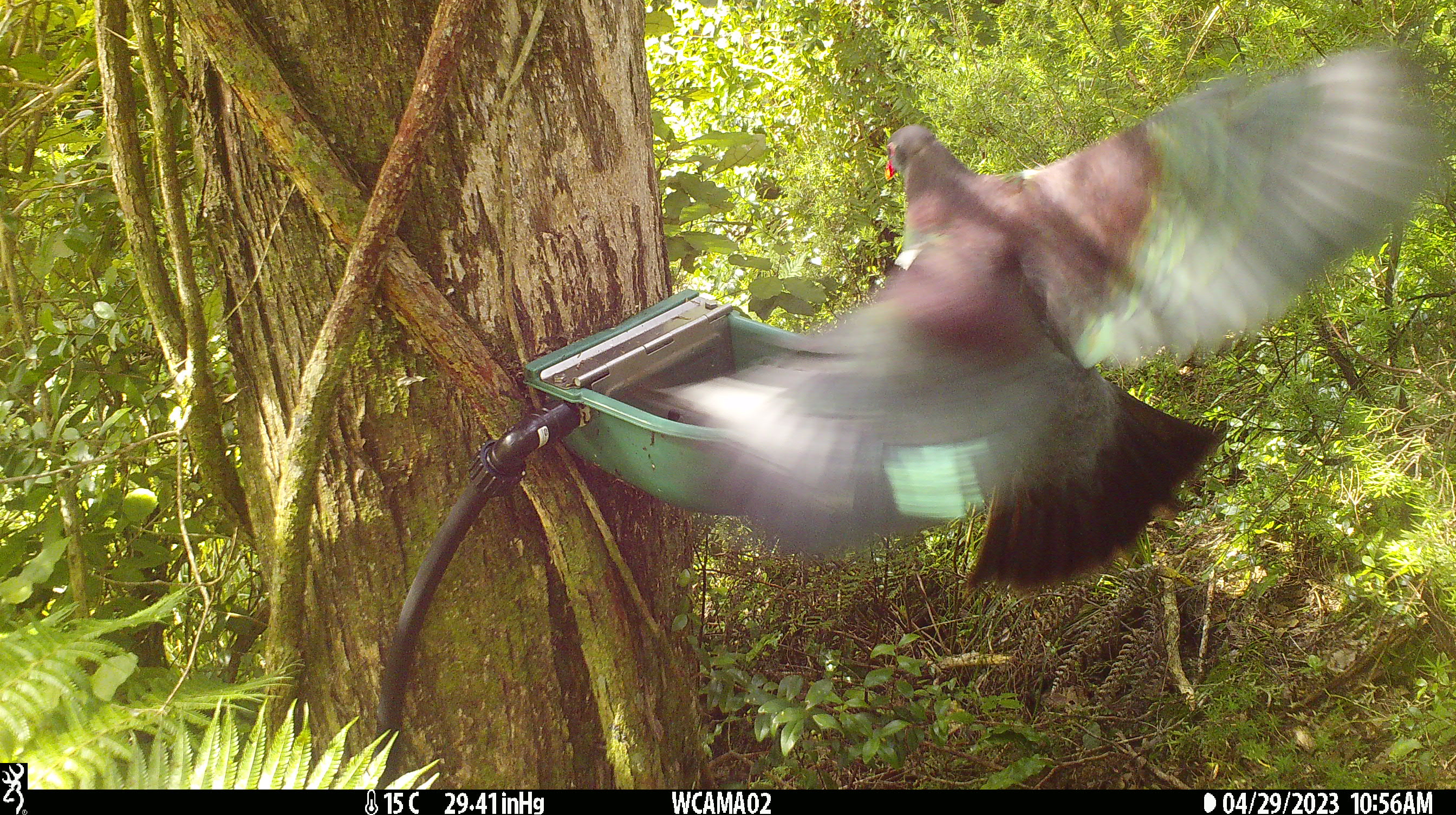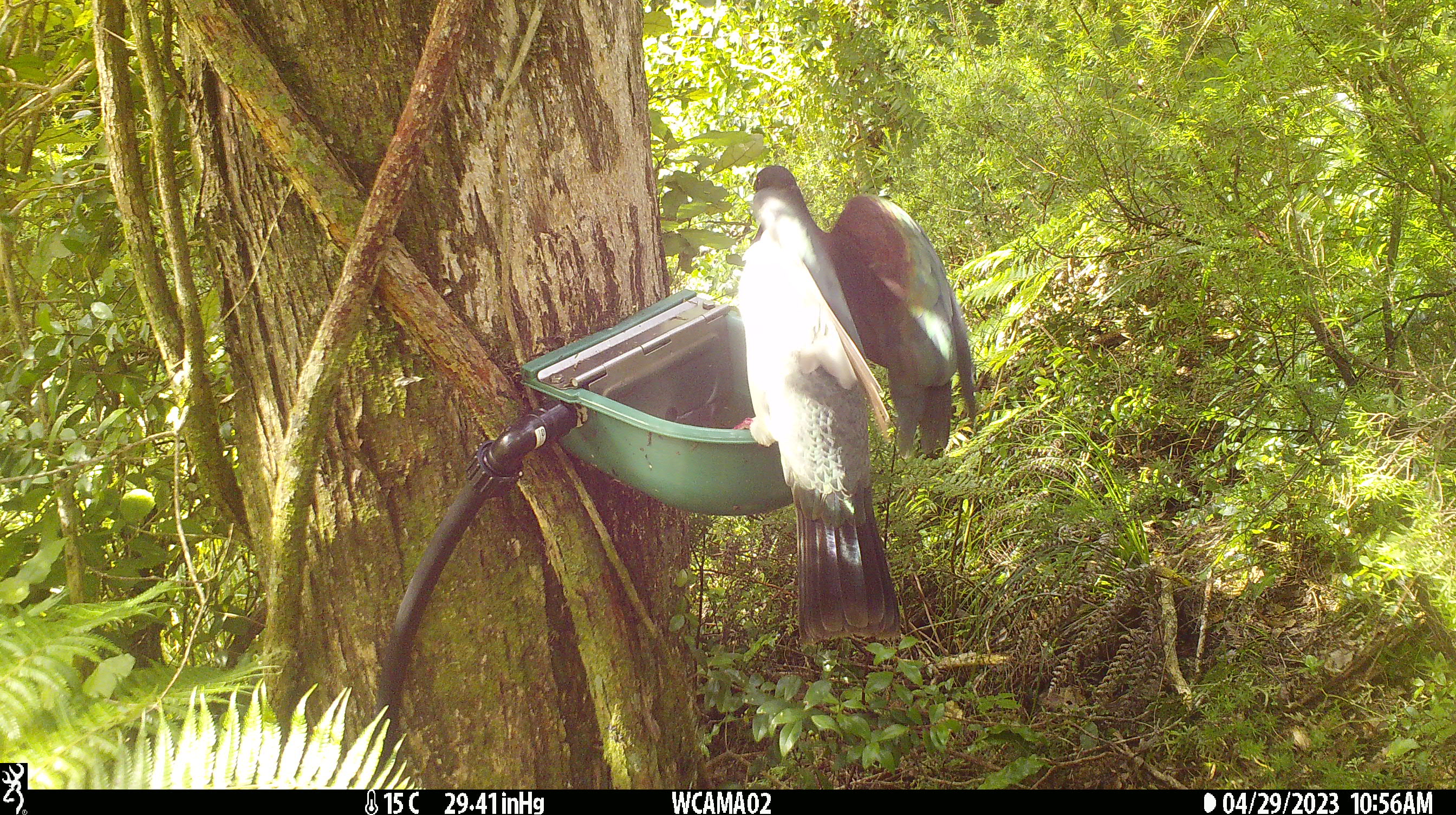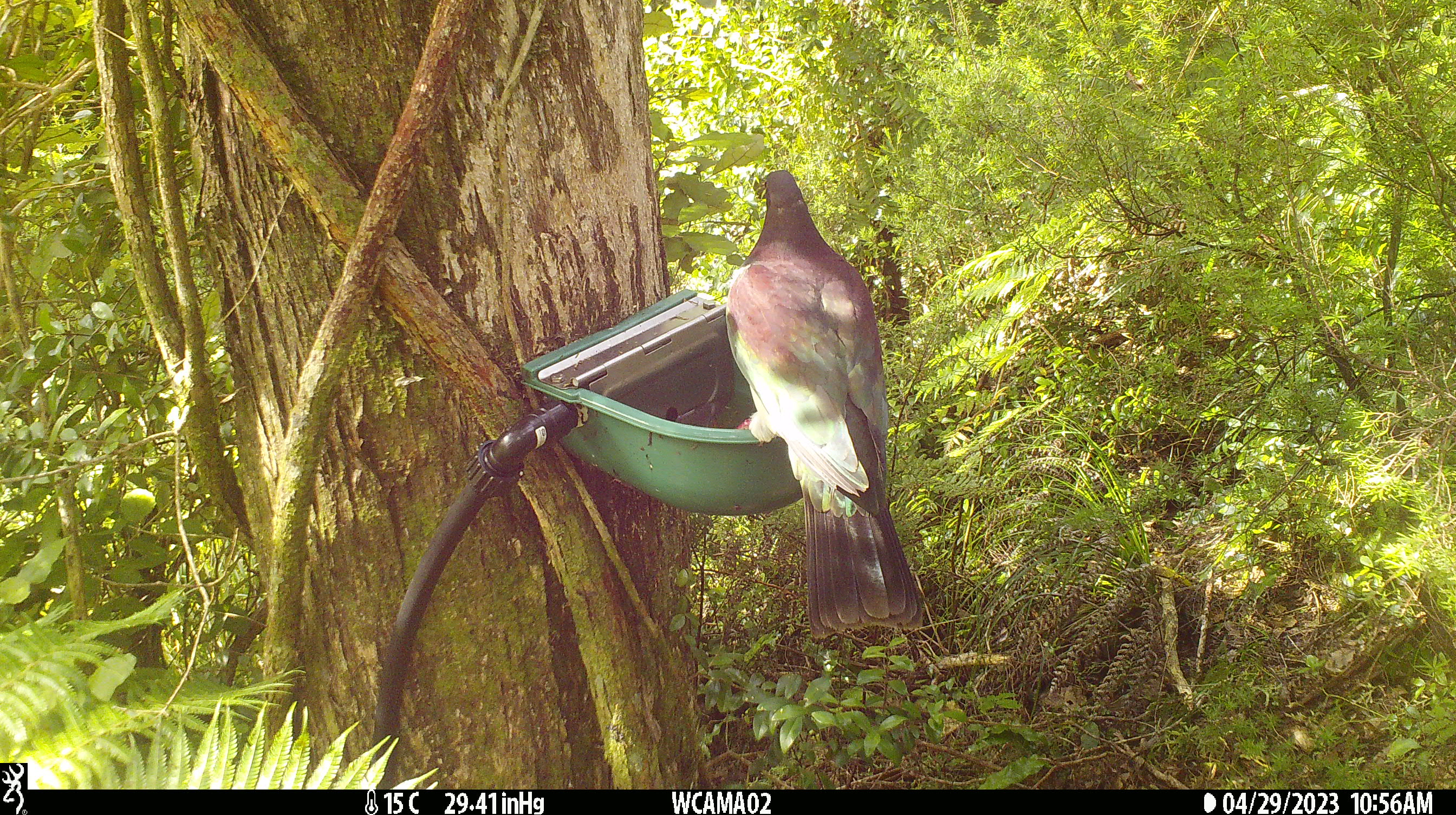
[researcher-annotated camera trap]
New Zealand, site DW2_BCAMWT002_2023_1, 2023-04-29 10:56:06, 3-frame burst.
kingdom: Animalia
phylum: Chordata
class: Aves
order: Columbiformes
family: Columbidae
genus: Hemiphaga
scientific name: Hemiphaga novaeseelandiae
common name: new zealand pigeon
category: kereru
Kereru (new zealand pigeon) (Hemiphaga novaeseelandiae).